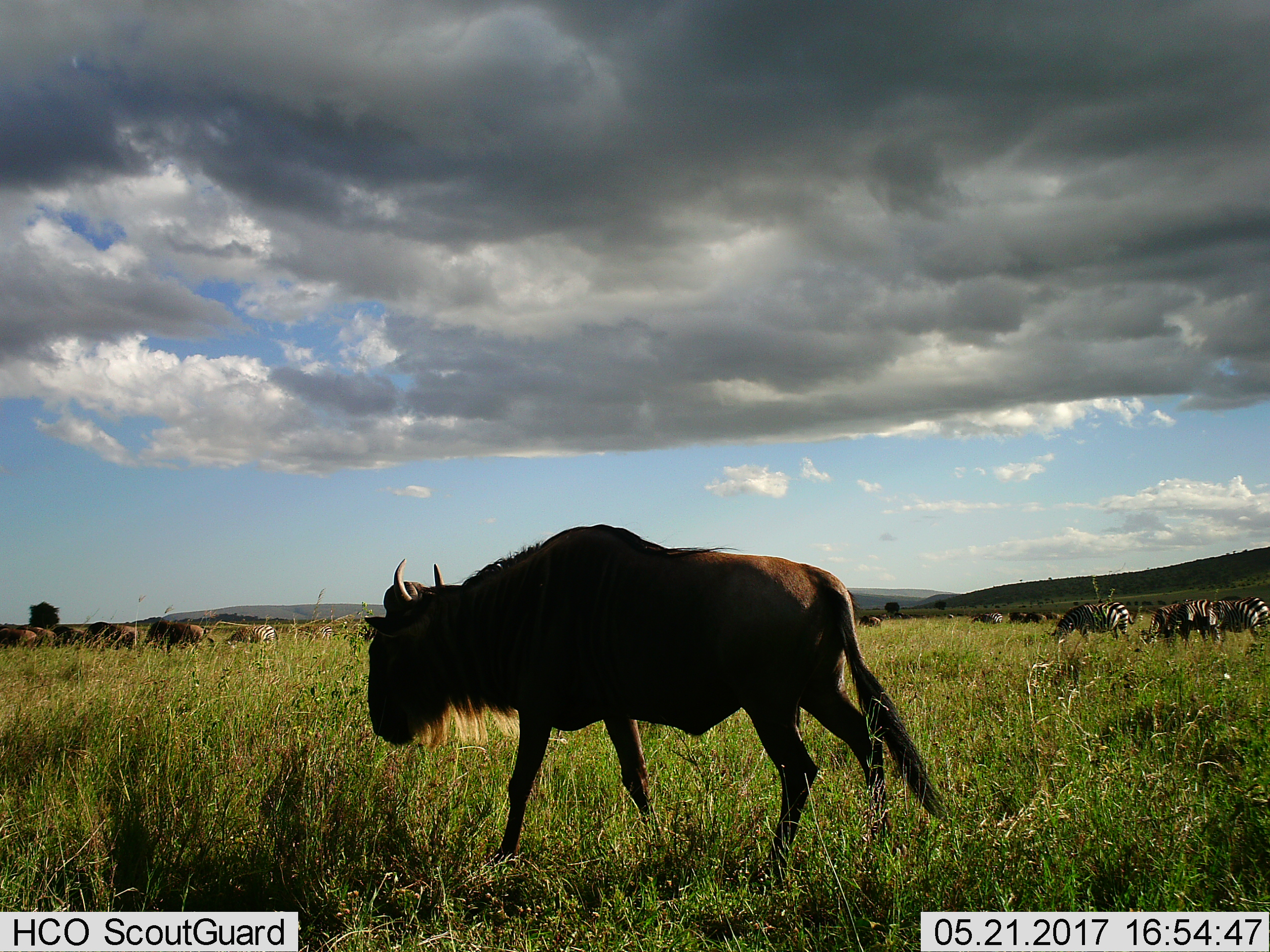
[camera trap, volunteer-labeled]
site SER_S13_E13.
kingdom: Animalia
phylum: Chordata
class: Mammalia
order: Artiodactyla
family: Bovidae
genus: Connochaetes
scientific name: Connochaetes taurinus taurinus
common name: blue wildebeest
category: wildebeestblue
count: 5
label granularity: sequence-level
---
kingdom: Animalia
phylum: Chordata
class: Mammalia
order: Perissodactyla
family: Equidae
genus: Equus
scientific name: Equus quagga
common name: plains zebra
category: zebraplains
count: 6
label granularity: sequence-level